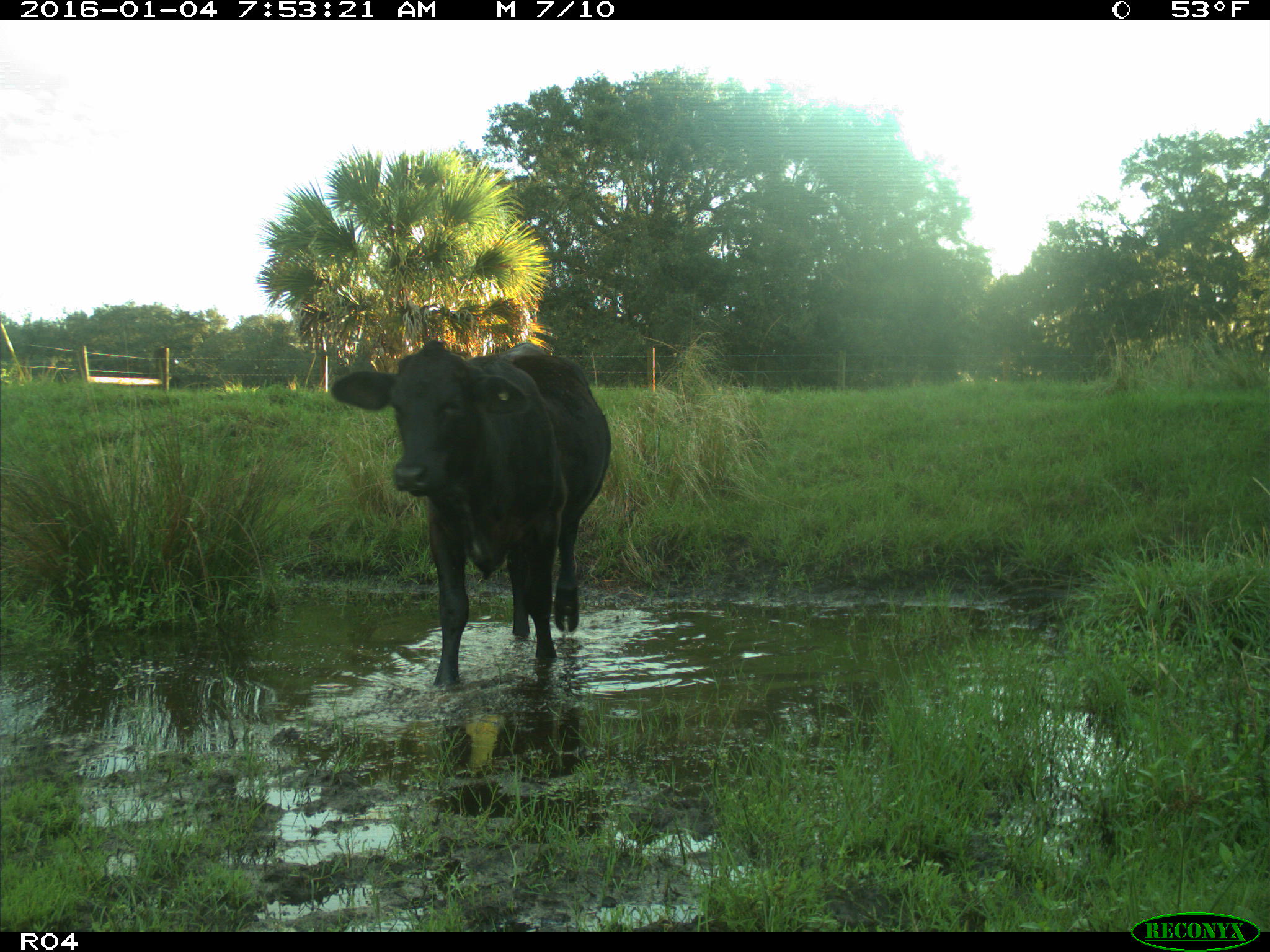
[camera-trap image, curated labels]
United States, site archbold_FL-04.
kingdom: Animalia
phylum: Chordata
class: Mammalia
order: Artiodactyla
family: Bovidae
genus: Bos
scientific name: Bos taurus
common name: domestic cow